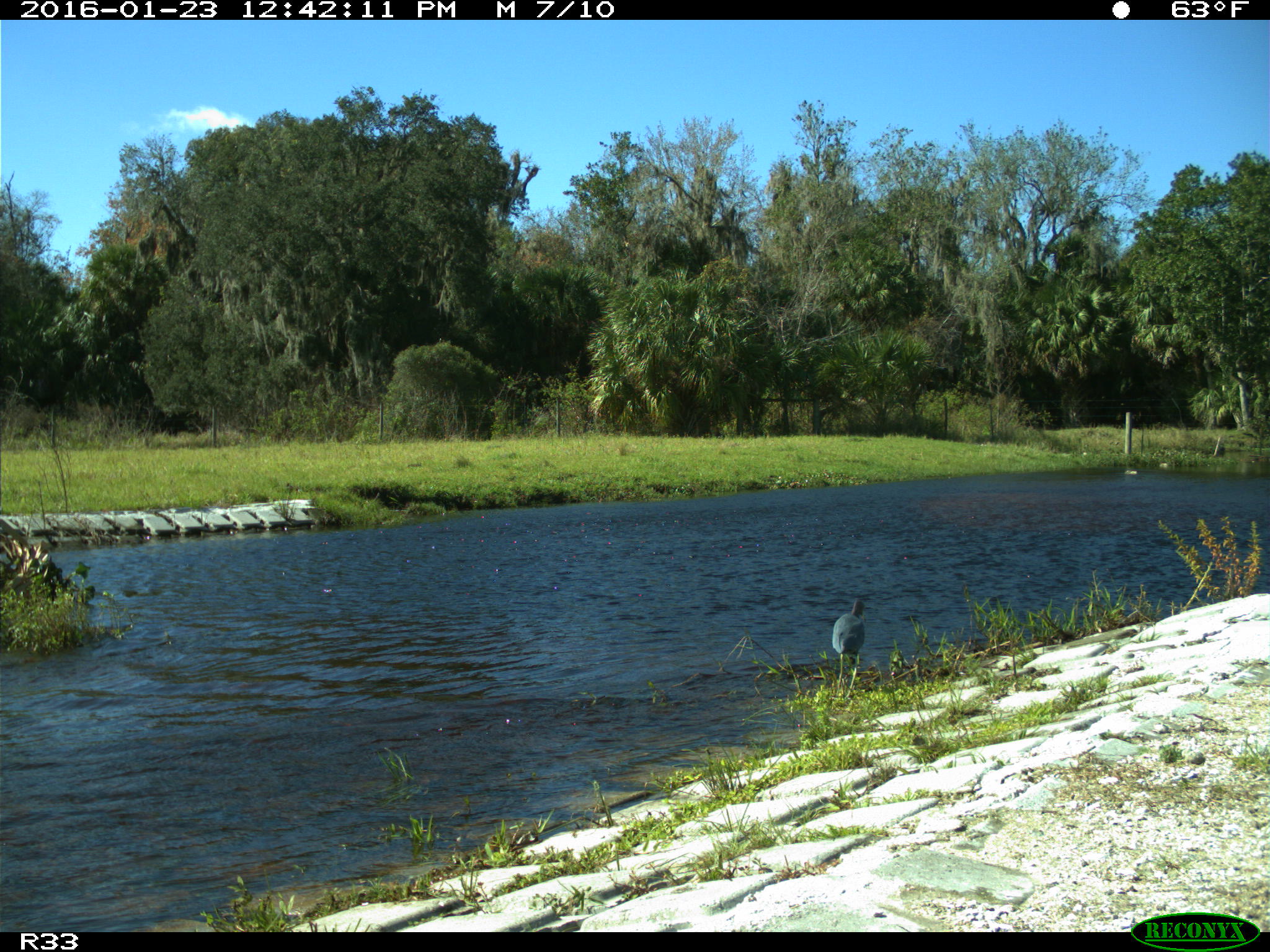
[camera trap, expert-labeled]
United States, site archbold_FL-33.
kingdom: Animalia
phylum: Chordata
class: Aves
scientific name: Aves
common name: birds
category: unidentified bird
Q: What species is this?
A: Unidentified bird (birds) (Aves).